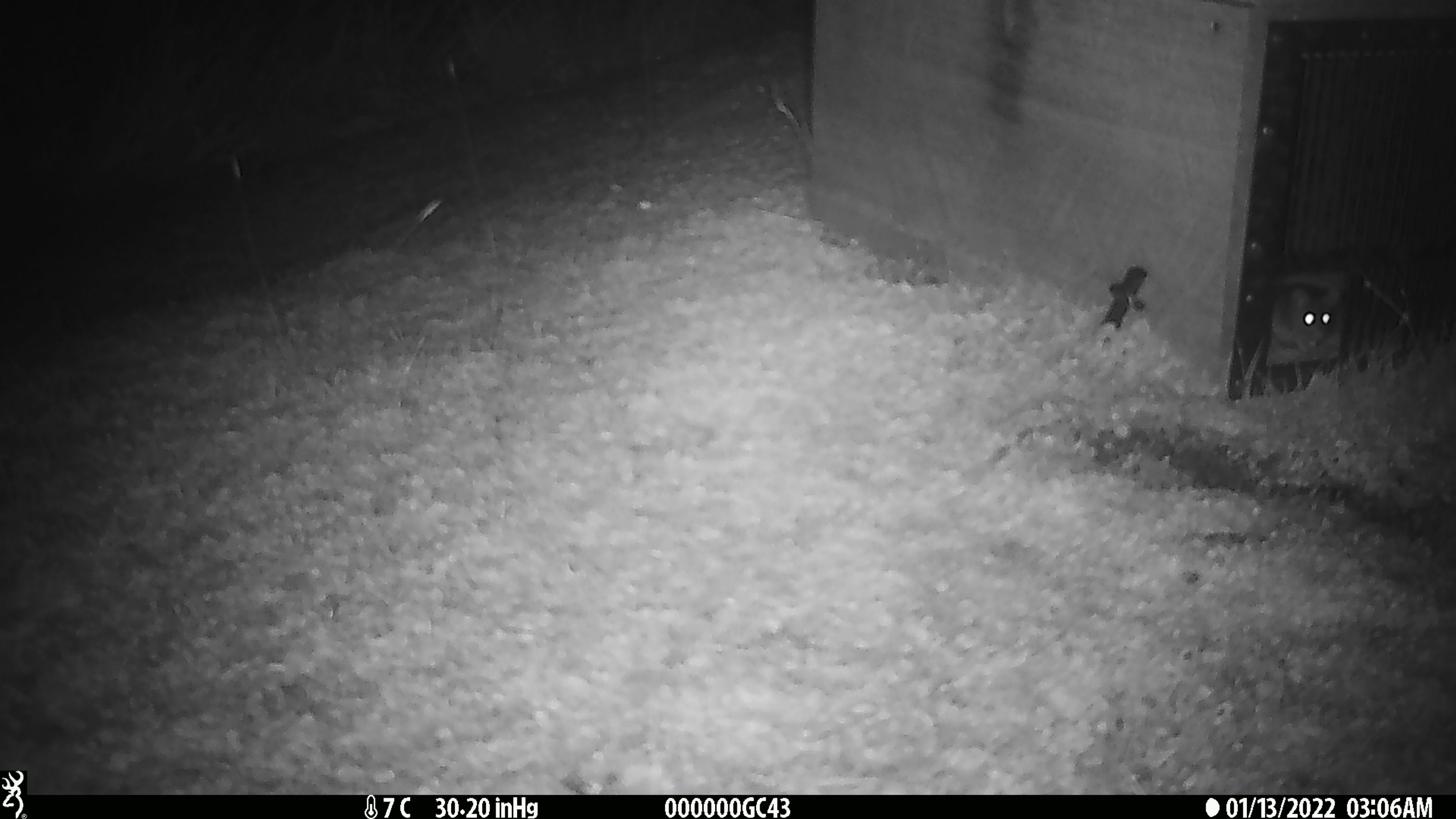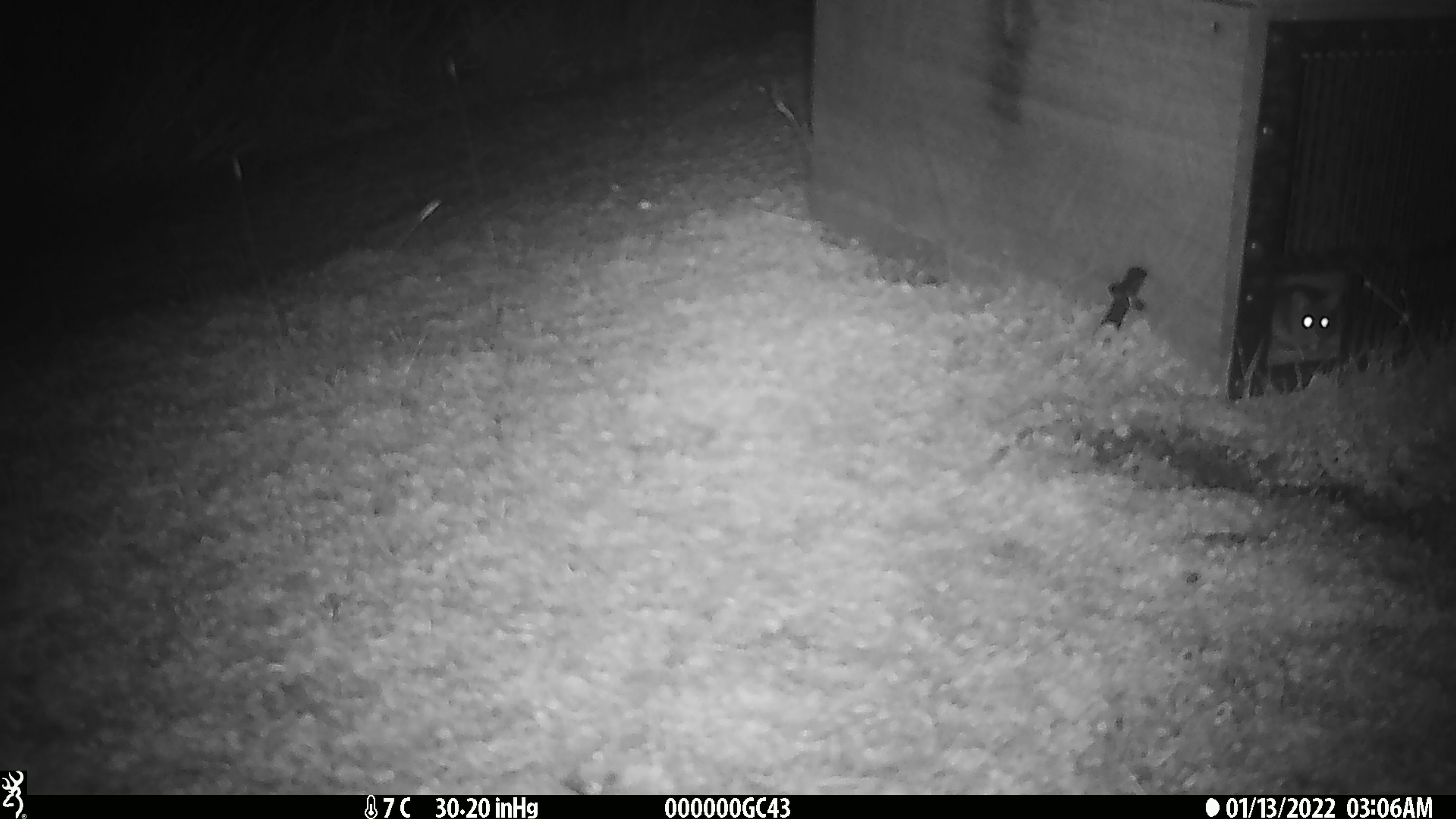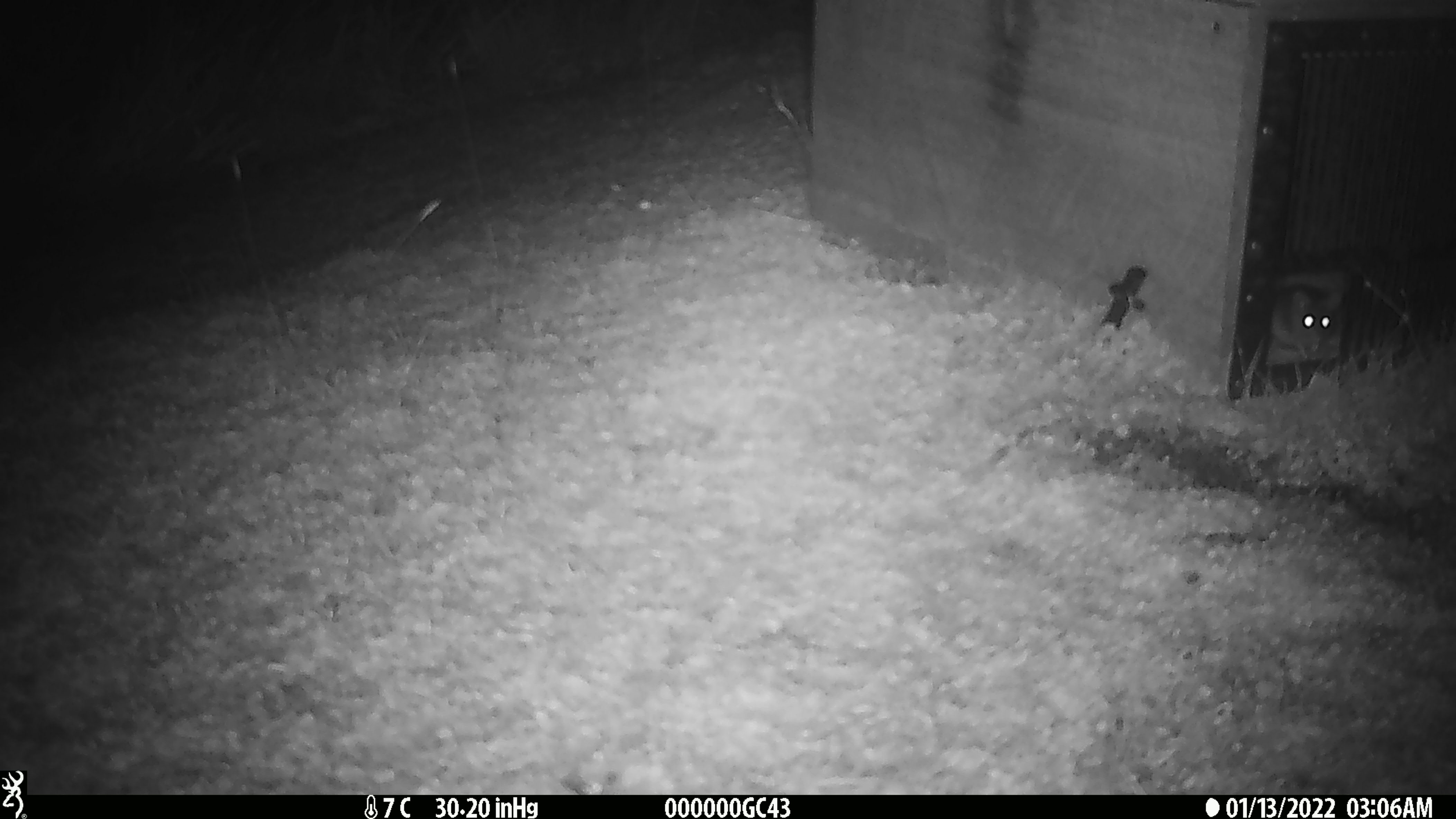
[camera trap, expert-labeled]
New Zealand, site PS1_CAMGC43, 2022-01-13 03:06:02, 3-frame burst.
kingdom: Animalia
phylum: Chordata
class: Mammalia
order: Rodentia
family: Muridae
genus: Mus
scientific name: Mus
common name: mouse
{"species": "mouse (Mus)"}